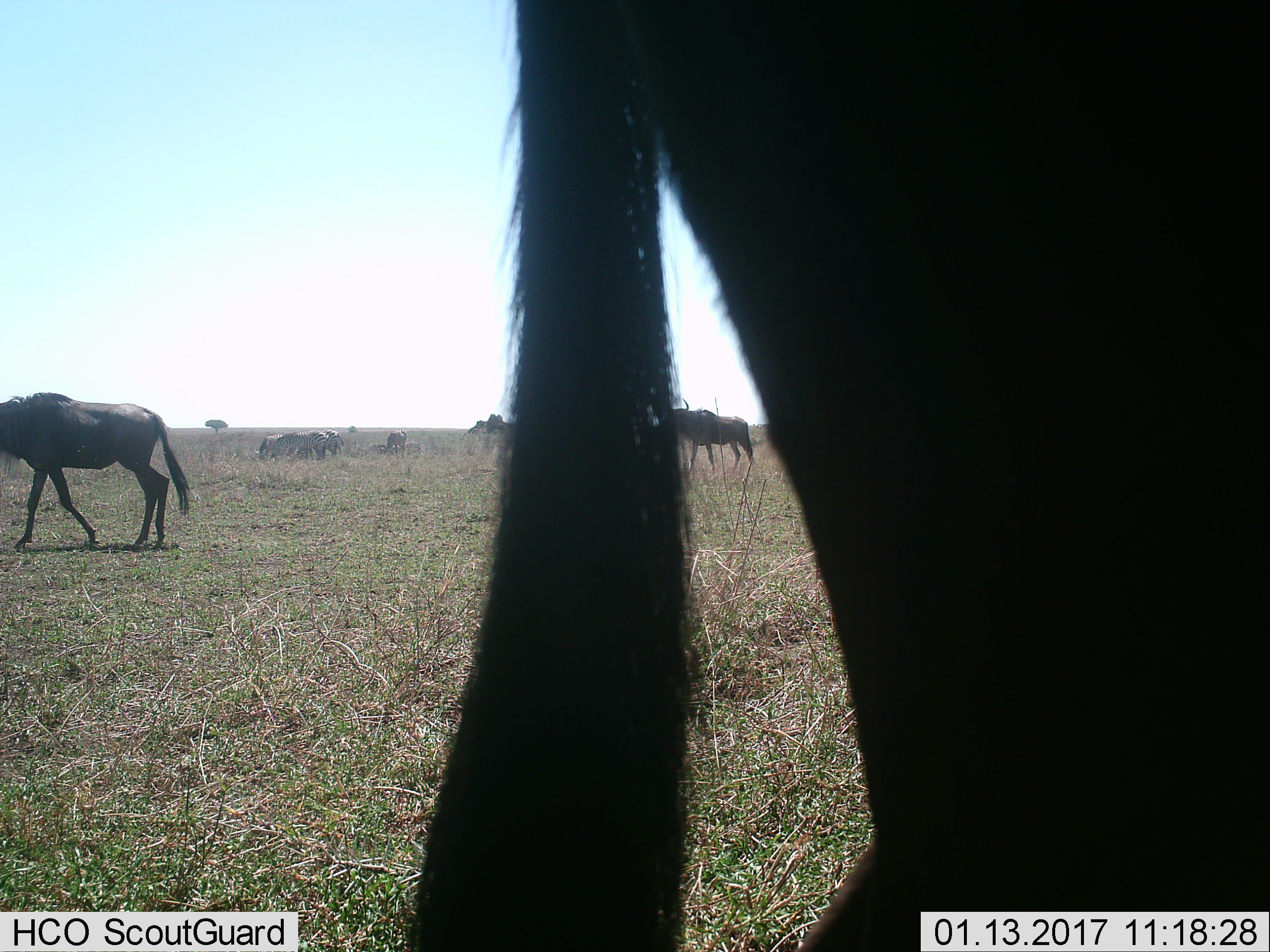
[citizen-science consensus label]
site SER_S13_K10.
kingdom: Animalia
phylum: Chordata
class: Mammalia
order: Artiodactyla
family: Bovidae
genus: Connochaetes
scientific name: Connochaetes taurinus taurinus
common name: blue wildebeest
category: wildebeestblue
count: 4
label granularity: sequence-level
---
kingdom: Animalia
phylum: Chordata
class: Mammalia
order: Perissodactyla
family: Equidae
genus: Equus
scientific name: Equus quagga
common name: plains zebra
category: zebraplains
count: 5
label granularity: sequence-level